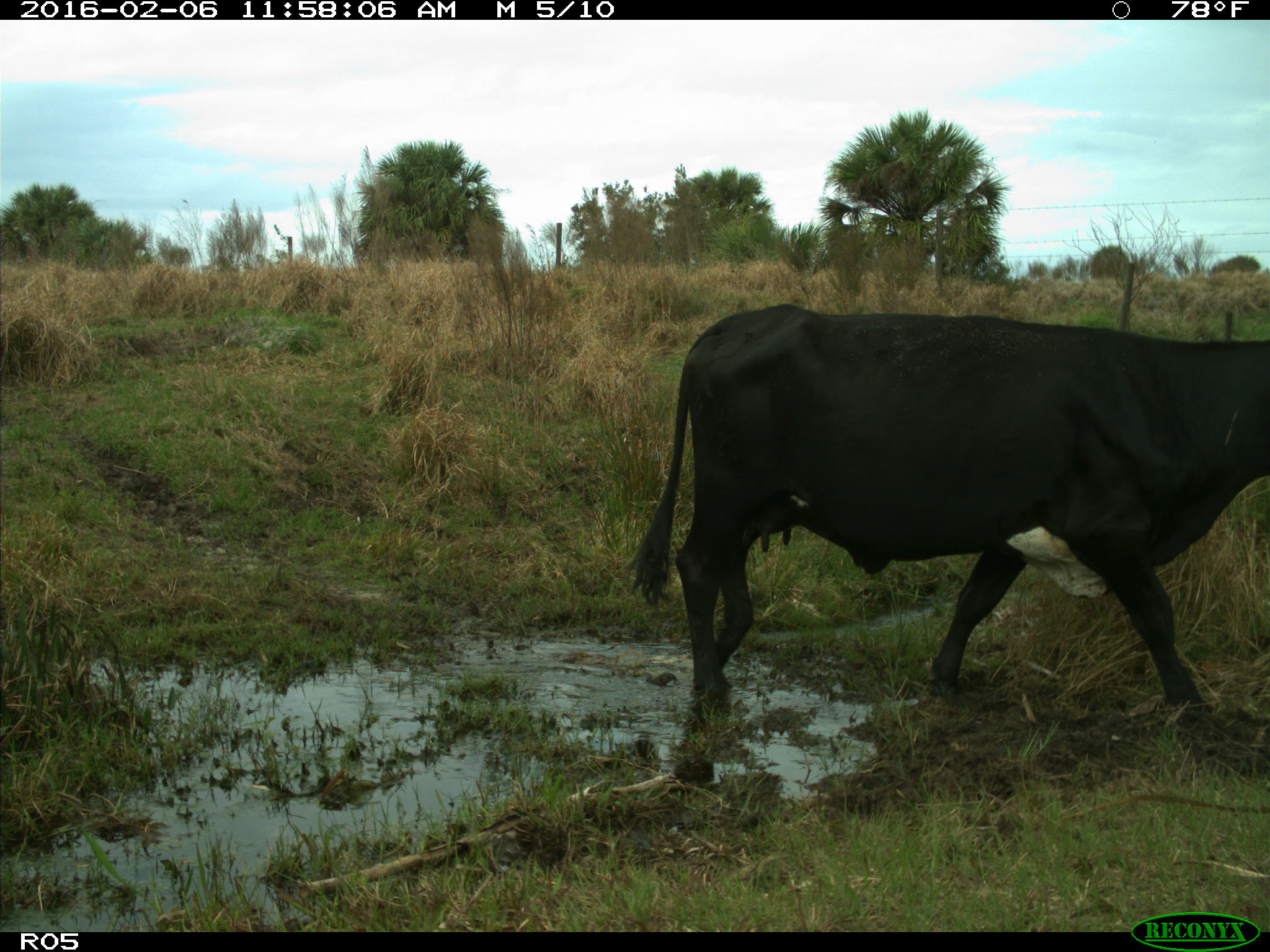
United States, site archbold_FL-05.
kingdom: Animalia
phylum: Chordata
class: Mammalia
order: Artiodactyla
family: Bovidae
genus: Bos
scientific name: Bos taurus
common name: domestic cow